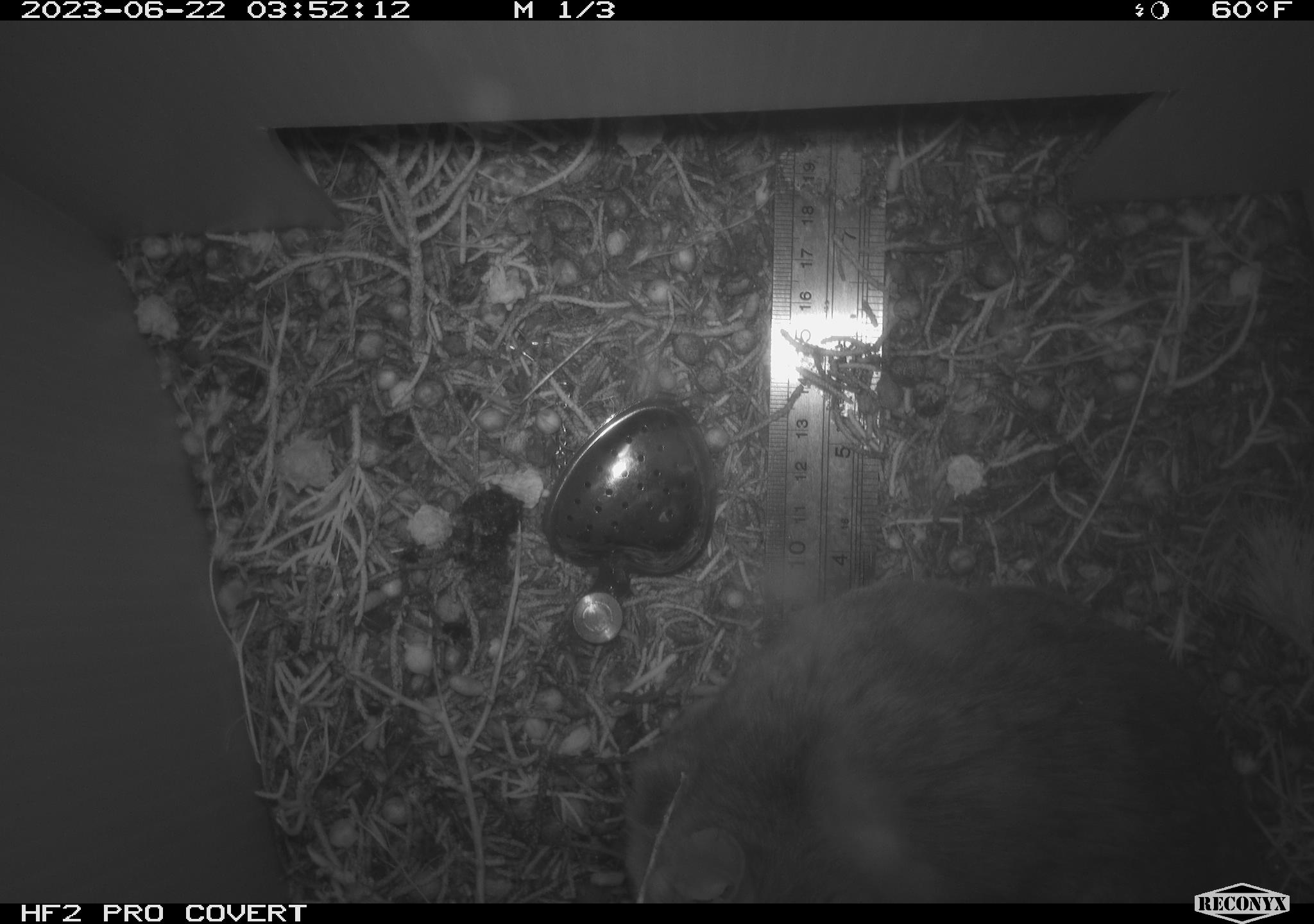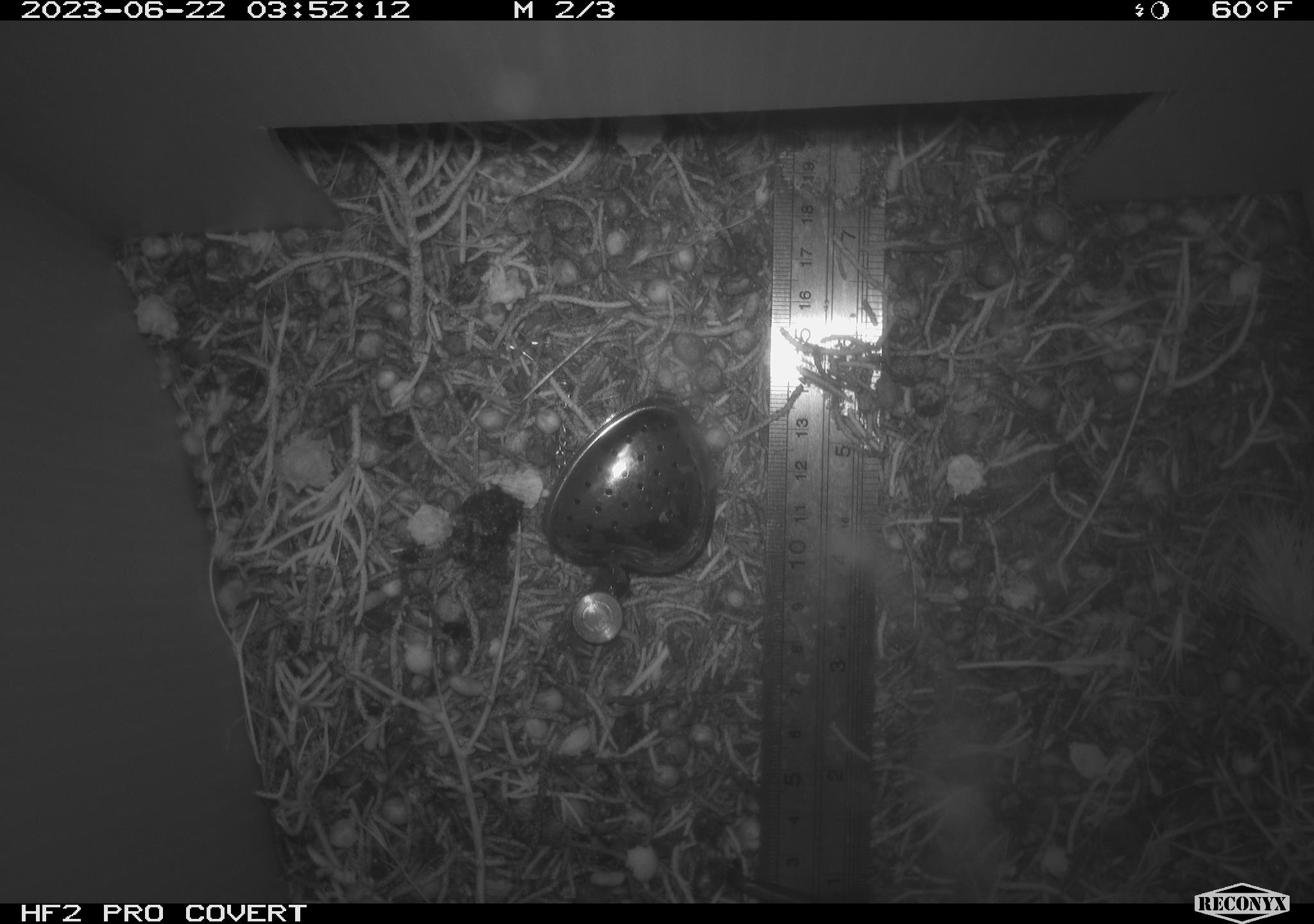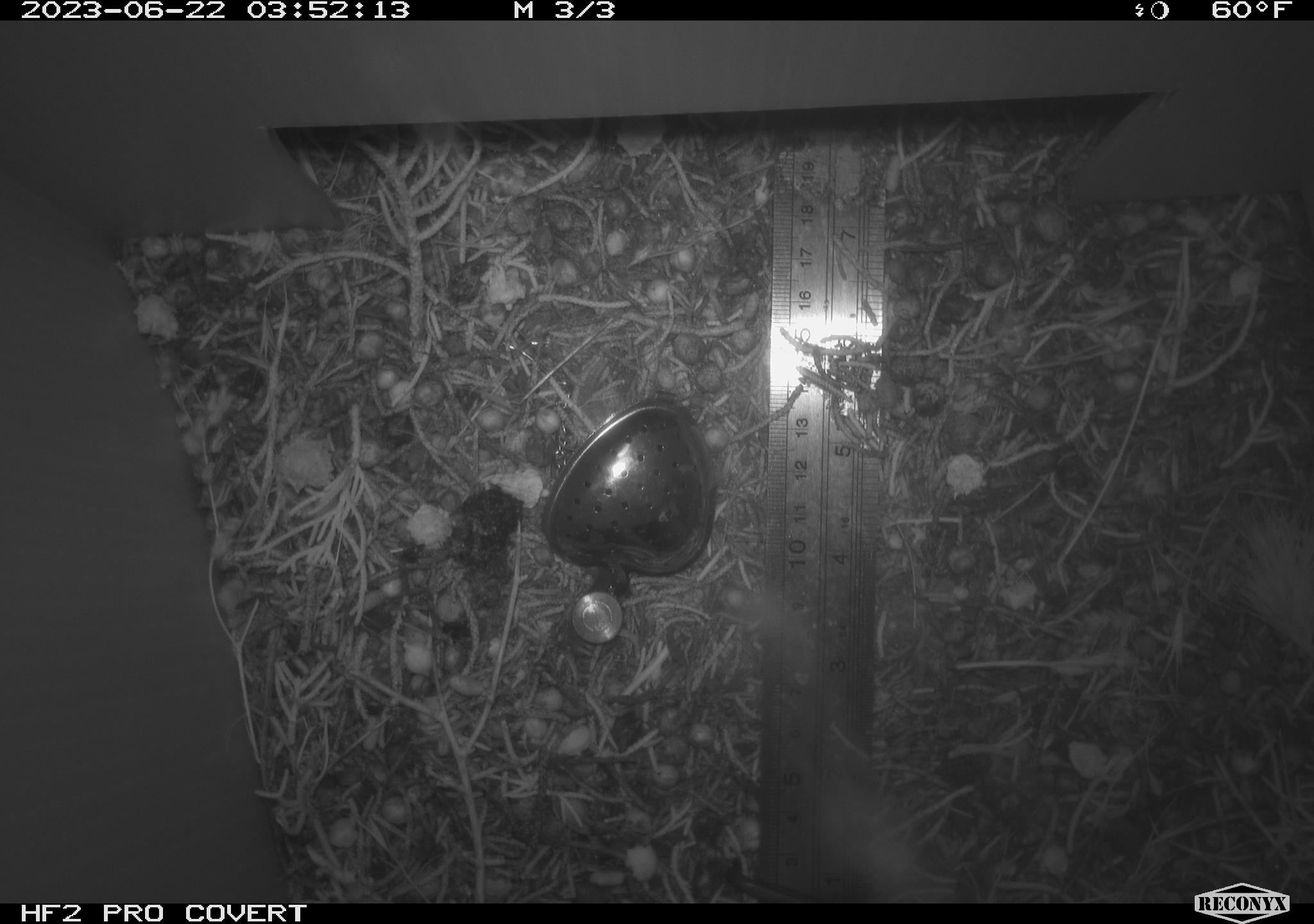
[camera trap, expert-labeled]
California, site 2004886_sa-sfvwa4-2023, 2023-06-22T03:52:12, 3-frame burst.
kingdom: Animalia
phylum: Chordata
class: Mammalia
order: Rodentia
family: Cricetidae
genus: Neotoma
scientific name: Neotoma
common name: pack rat or woodrat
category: neotoma species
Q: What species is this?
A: Neotoma species (pack rat or woodrat) (Neotoma).